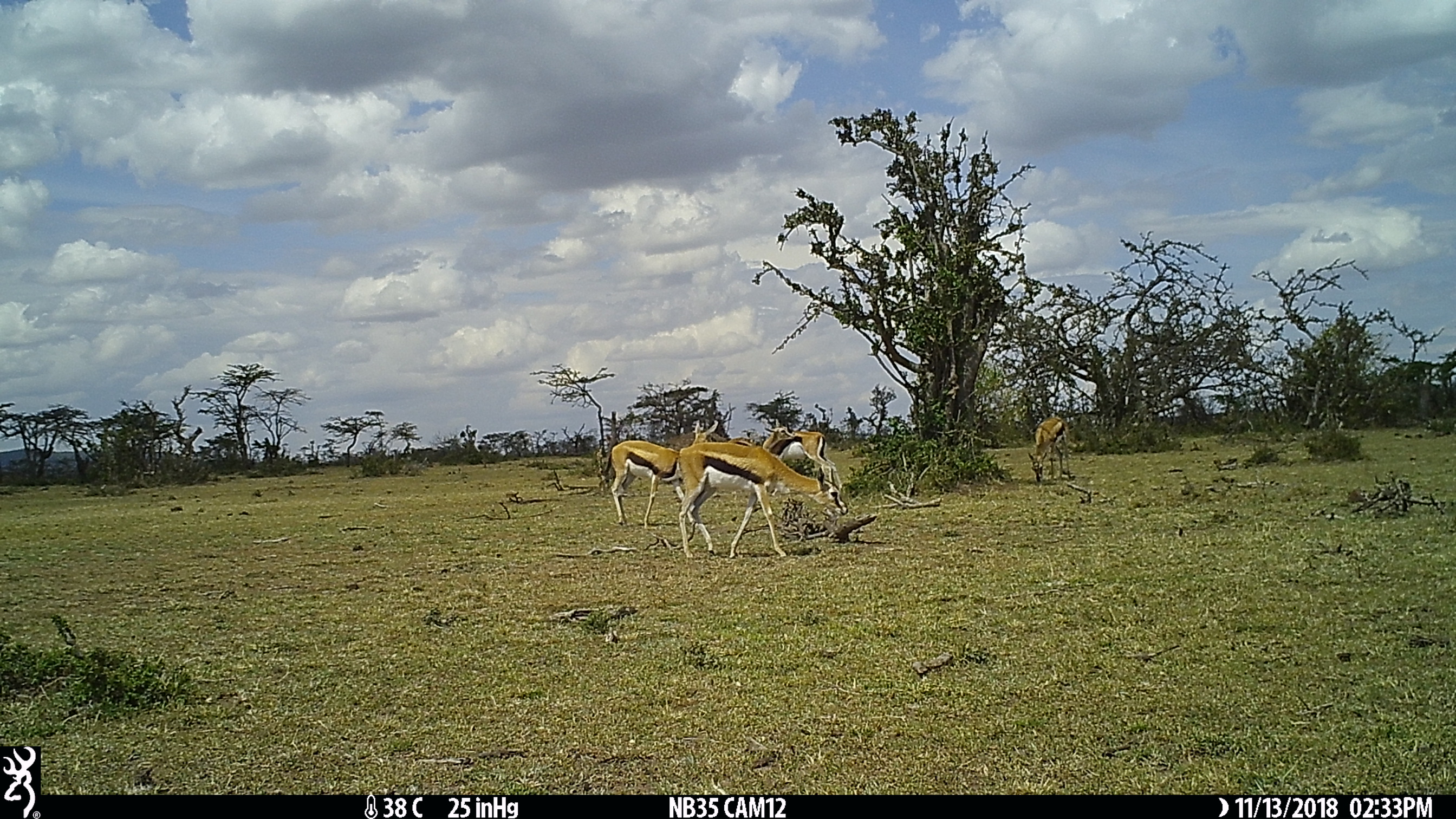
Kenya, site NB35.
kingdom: Animalia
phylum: Chordata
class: Mammalia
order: Artiodactyla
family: Bovidae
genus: Eudorcas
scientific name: Eudorcas thomsonii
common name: thomon's gazelle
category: gazelle thomsons